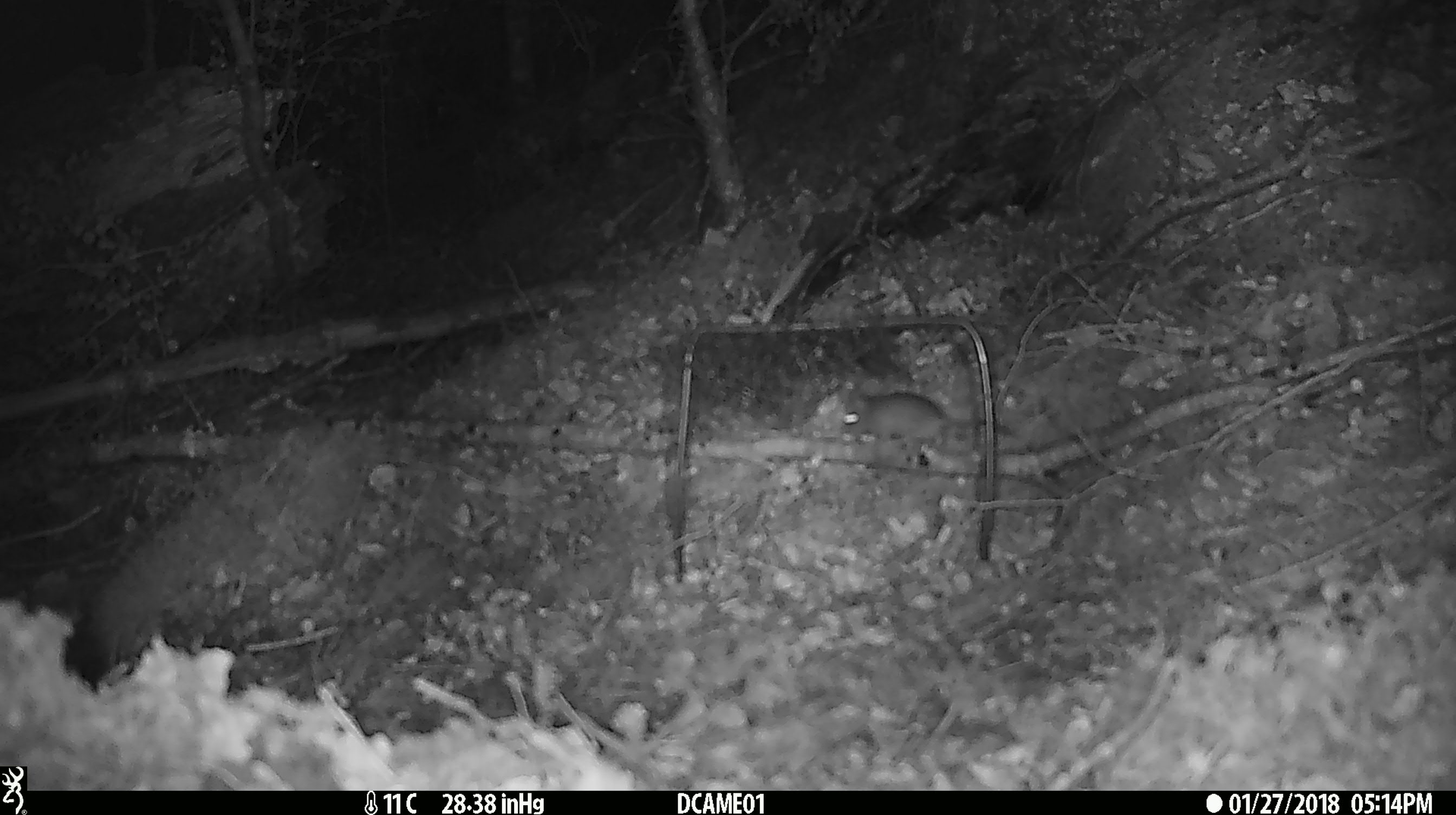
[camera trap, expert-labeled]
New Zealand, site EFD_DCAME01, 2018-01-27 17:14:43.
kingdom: Animalia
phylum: Chordata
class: Mammalia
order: Rodentia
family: Muridae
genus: Mus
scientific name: Mus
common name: mouse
Mouse (Mus).